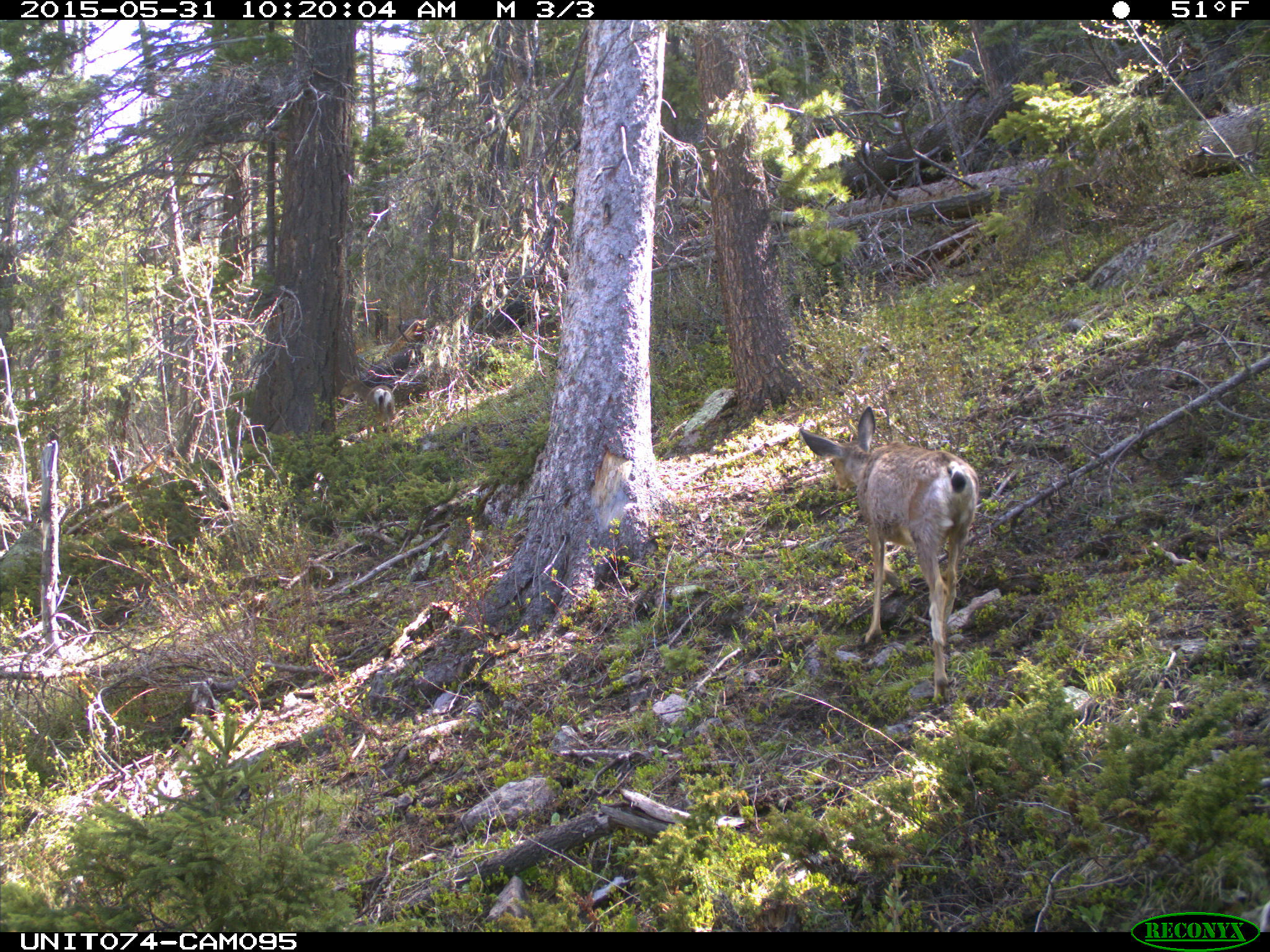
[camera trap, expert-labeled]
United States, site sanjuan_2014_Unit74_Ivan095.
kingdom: Animalia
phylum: Chordata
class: Mammalia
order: Artiodactyla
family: Cervidae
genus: Odocoileus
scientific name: Odocoileus hemionus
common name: mule deer